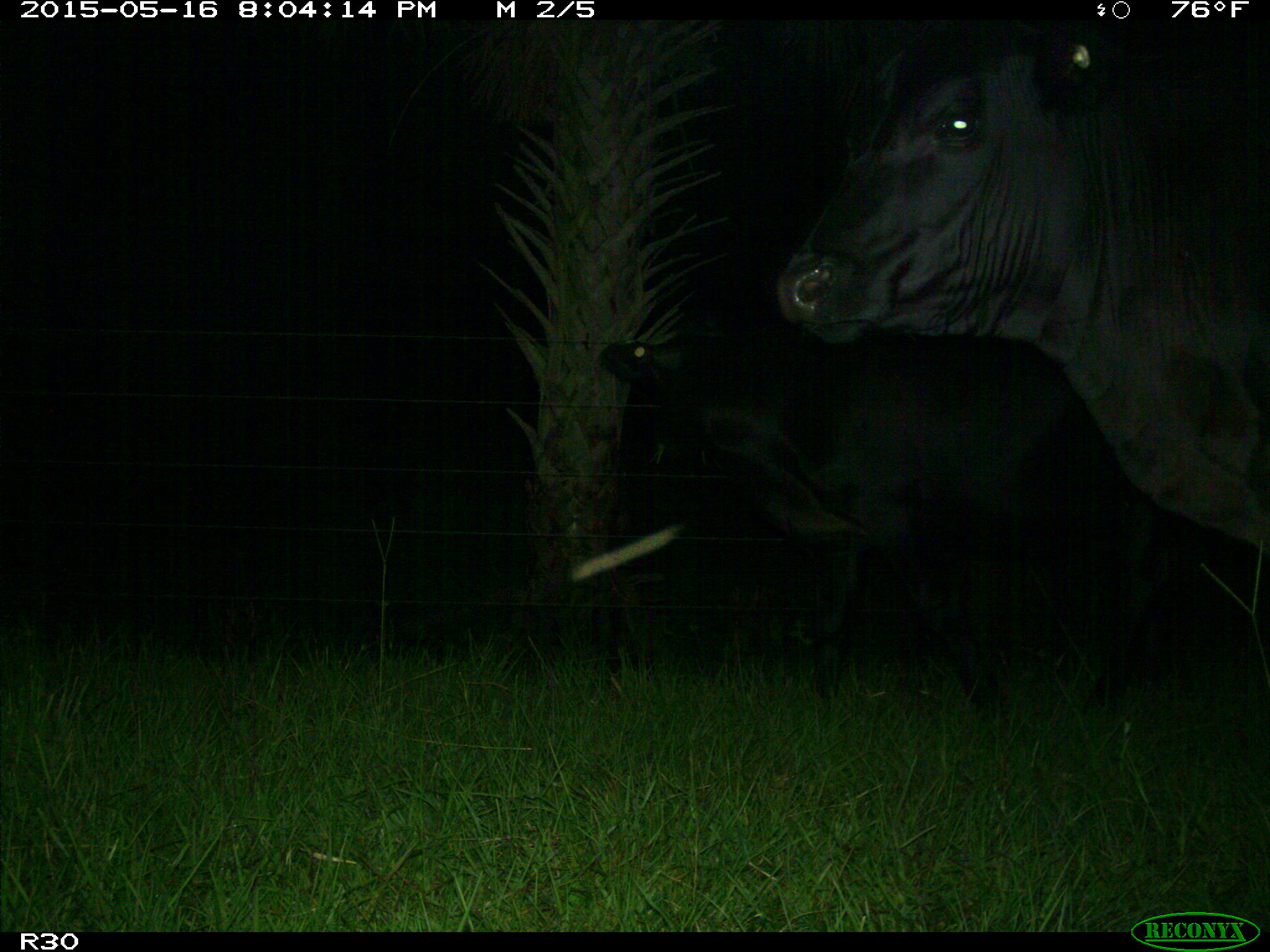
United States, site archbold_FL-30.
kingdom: Animalia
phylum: Chordata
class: Mammalia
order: Artiodactyla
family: Bovidae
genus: Bos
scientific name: Bos taurus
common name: domestic cow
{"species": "Bos taurus (domestic cow)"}